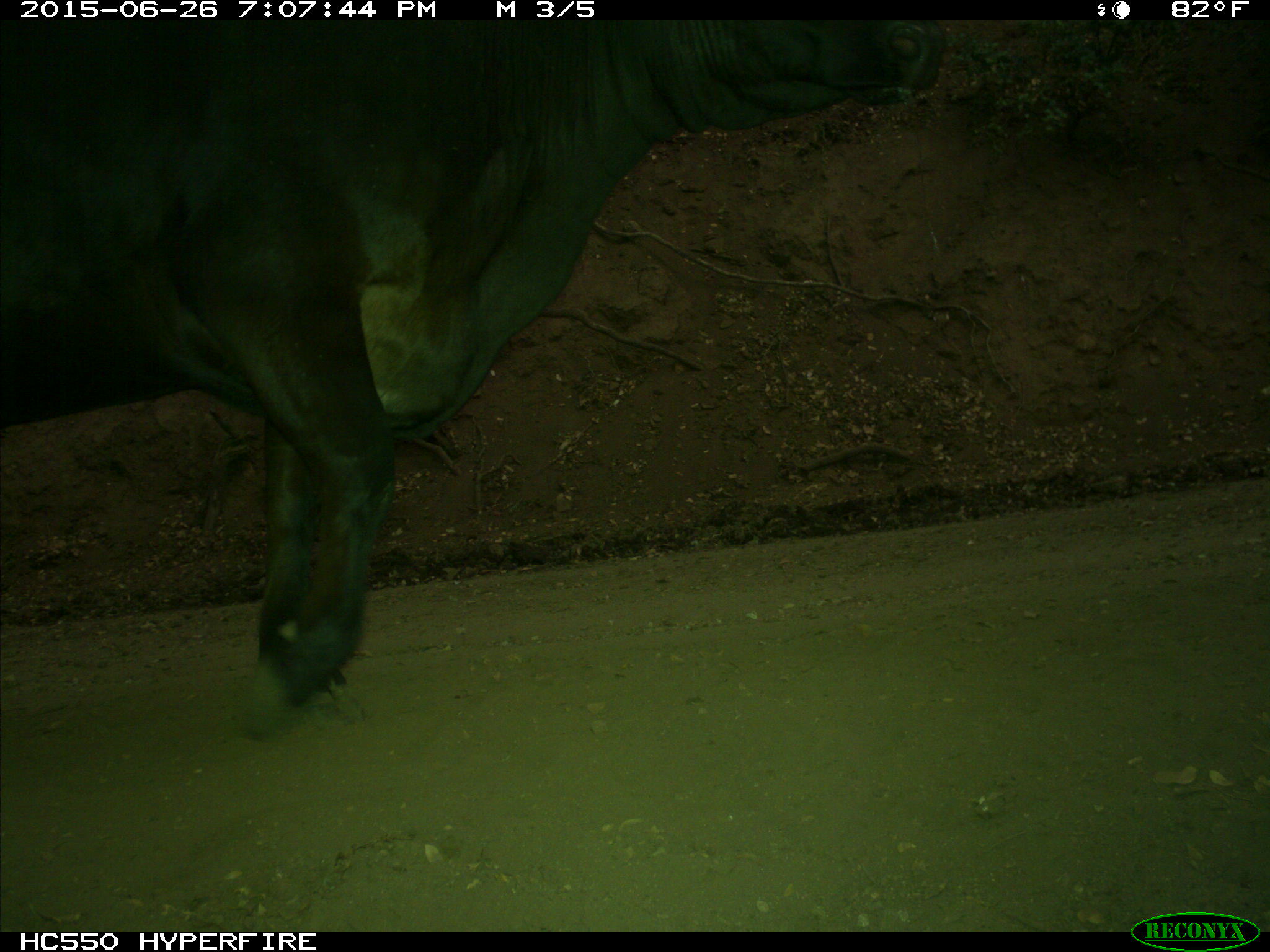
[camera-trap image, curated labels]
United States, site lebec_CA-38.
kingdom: Animalia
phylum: Chordata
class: Mammalia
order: Artiodactyla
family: Bovidae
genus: Bos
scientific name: Bos taurus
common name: domestic cow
Bos taurus (domestic cow).